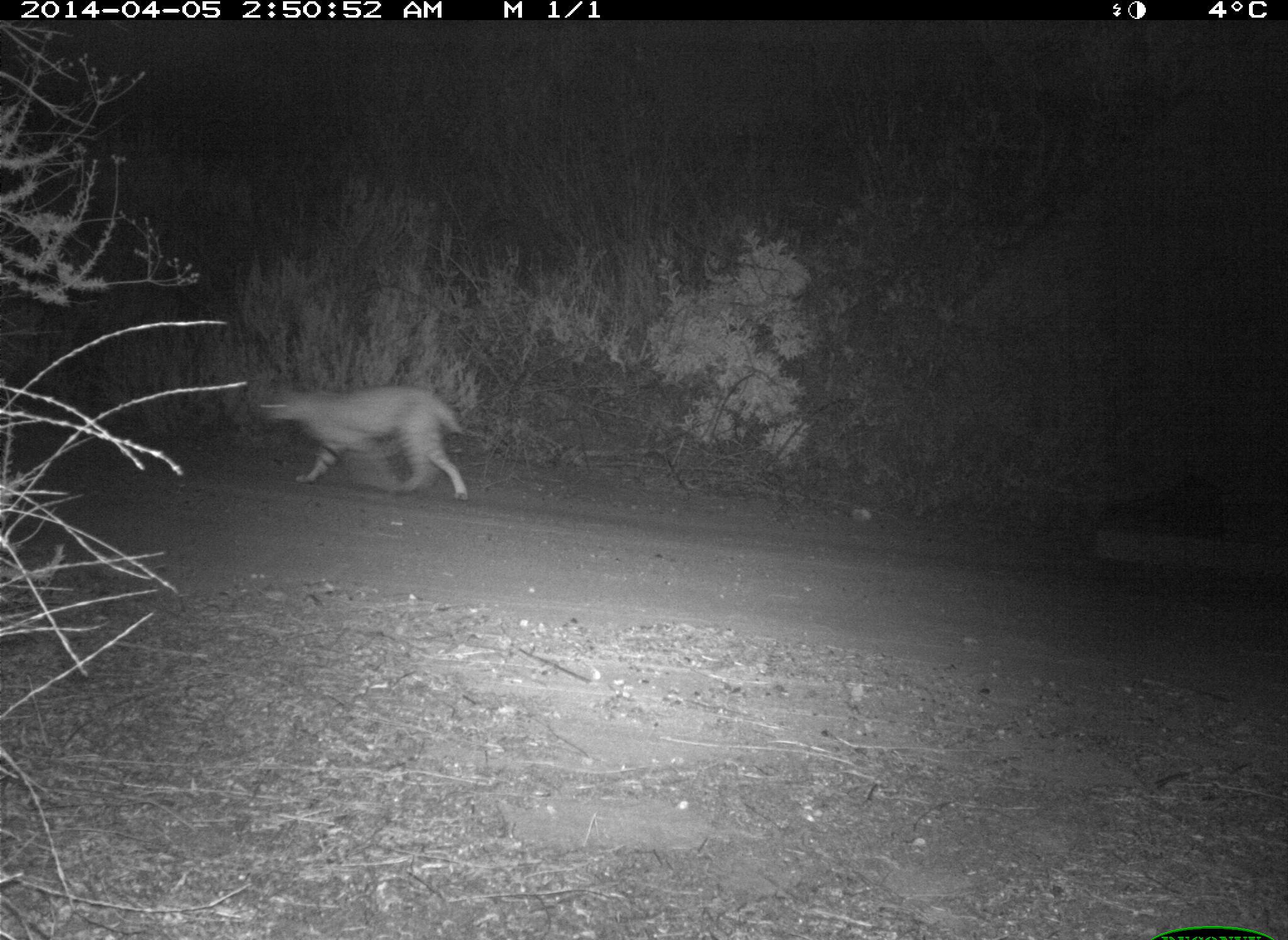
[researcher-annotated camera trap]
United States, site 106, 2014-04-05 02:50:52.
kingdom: Animalia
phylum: Chordata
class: Mammalia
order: Carnivora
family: Felidae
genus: Lynx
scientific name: Lynx rufus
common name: bobcat